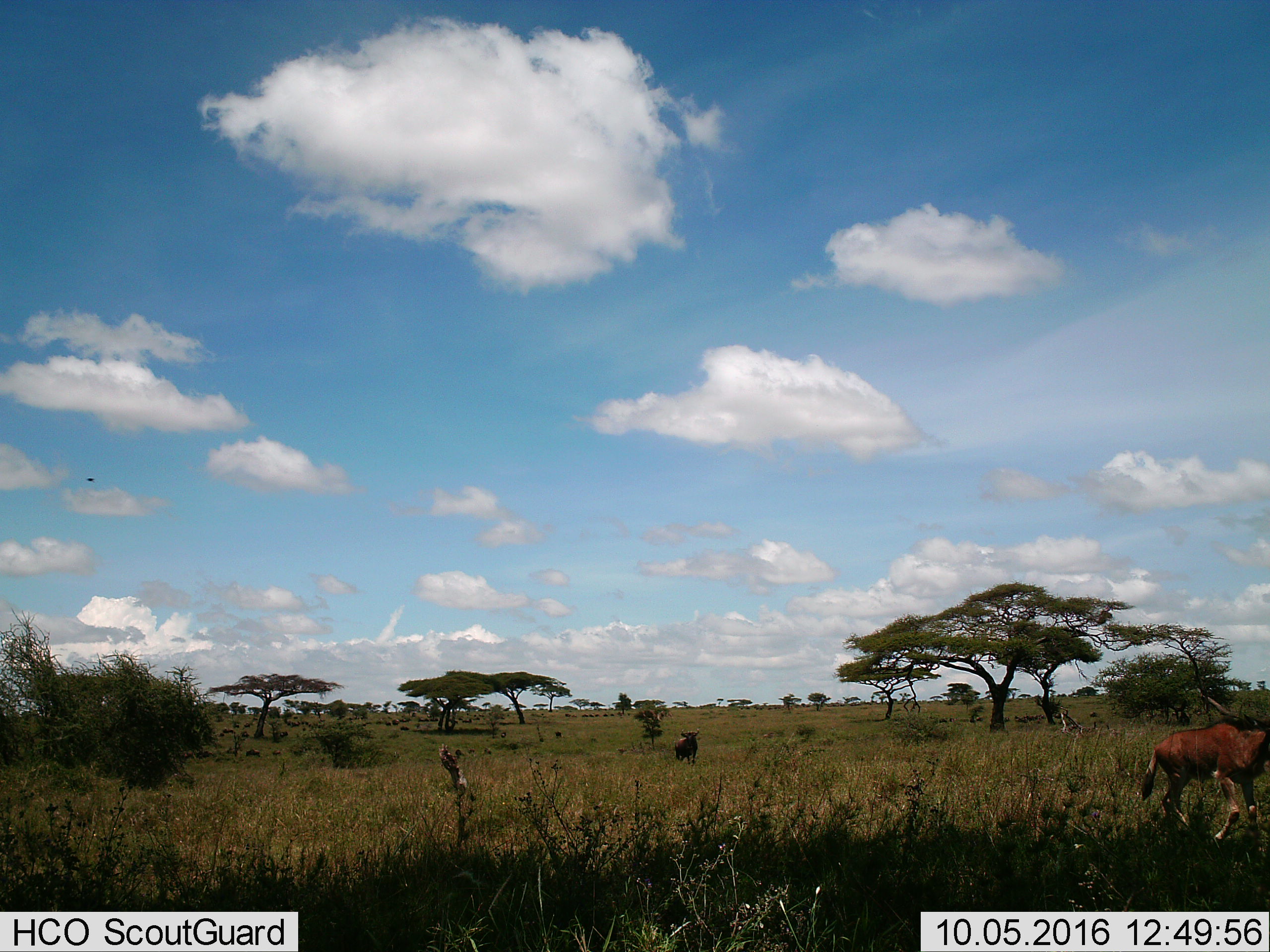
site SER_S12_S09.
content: unidentified animal